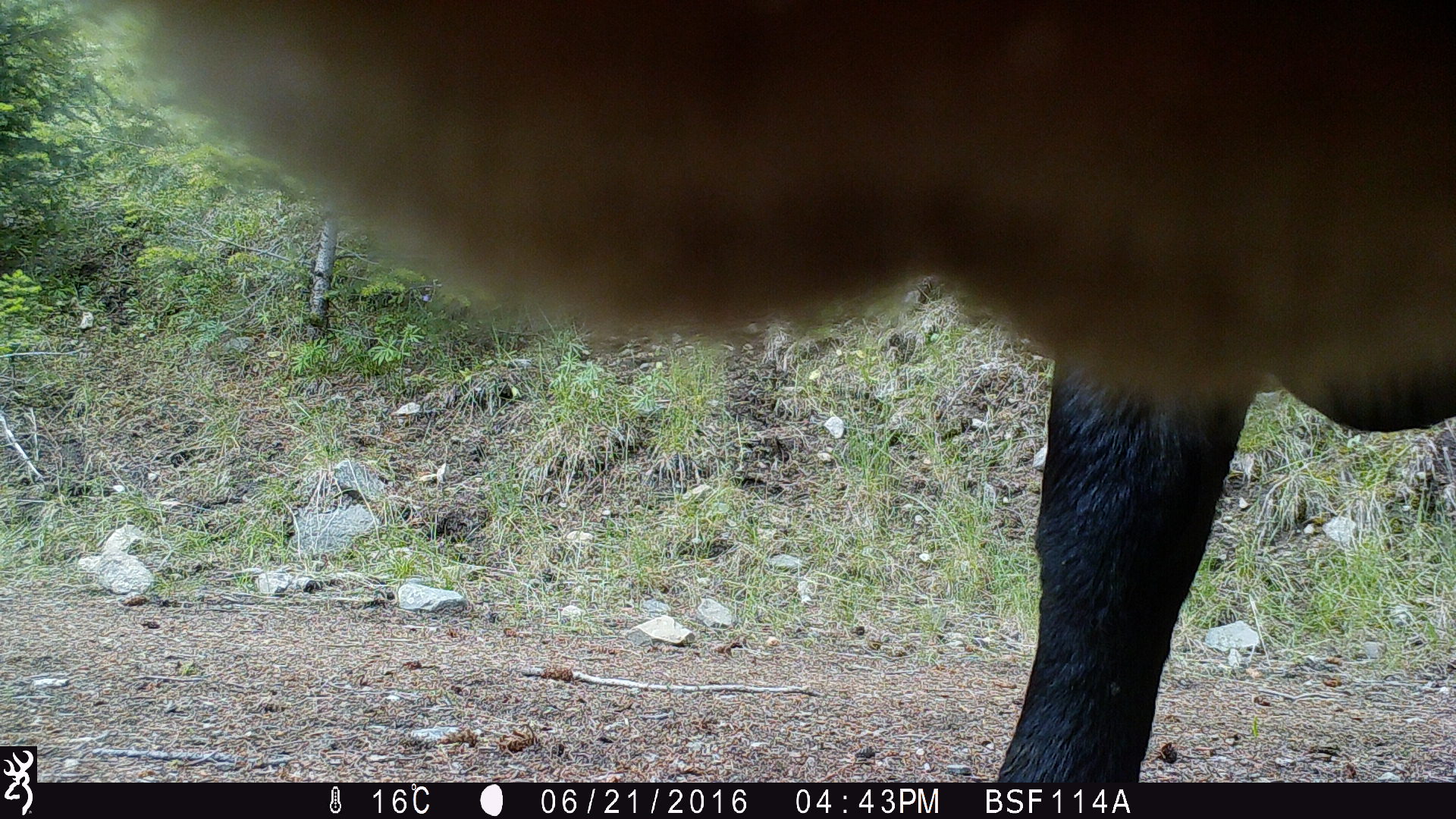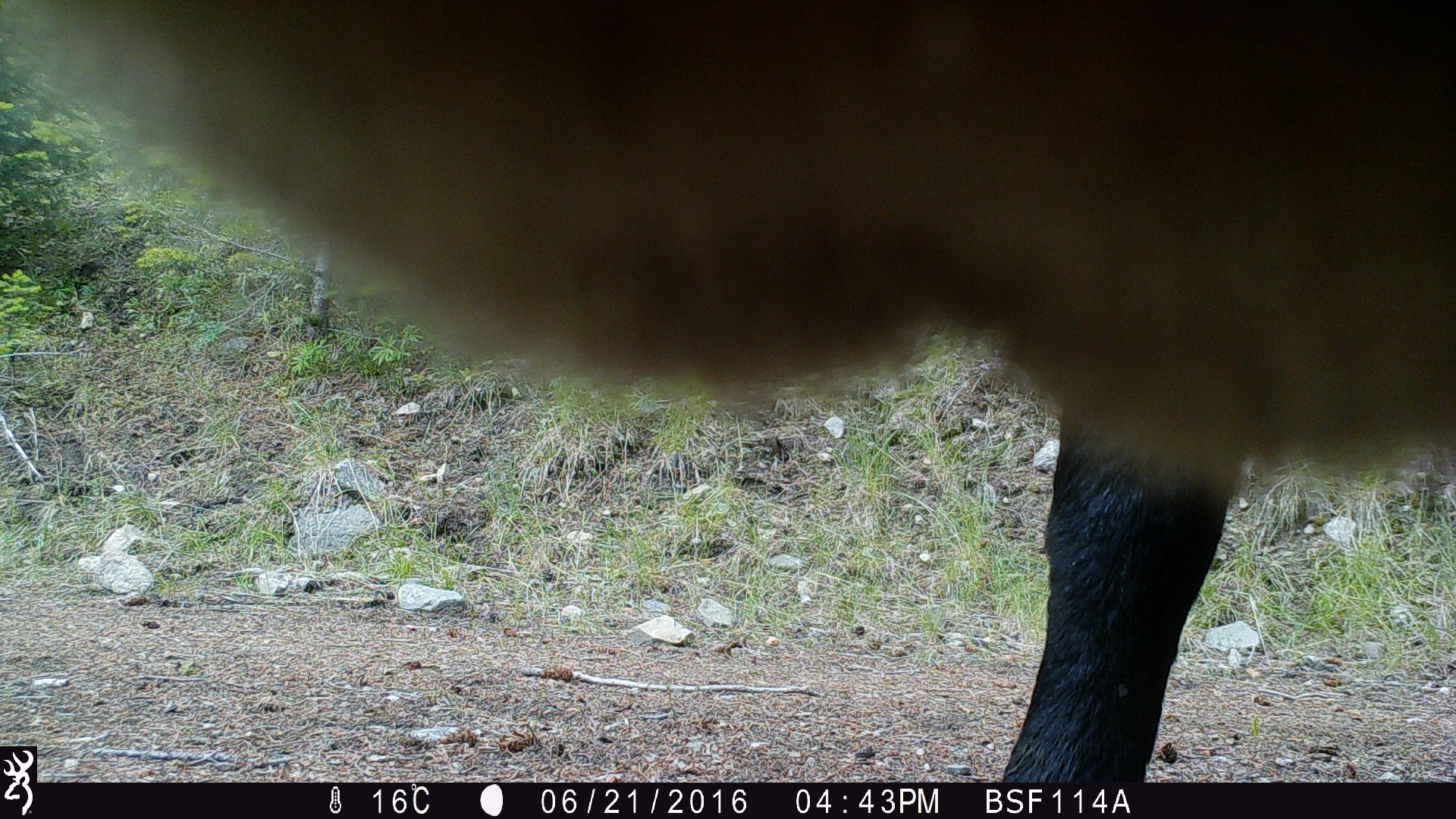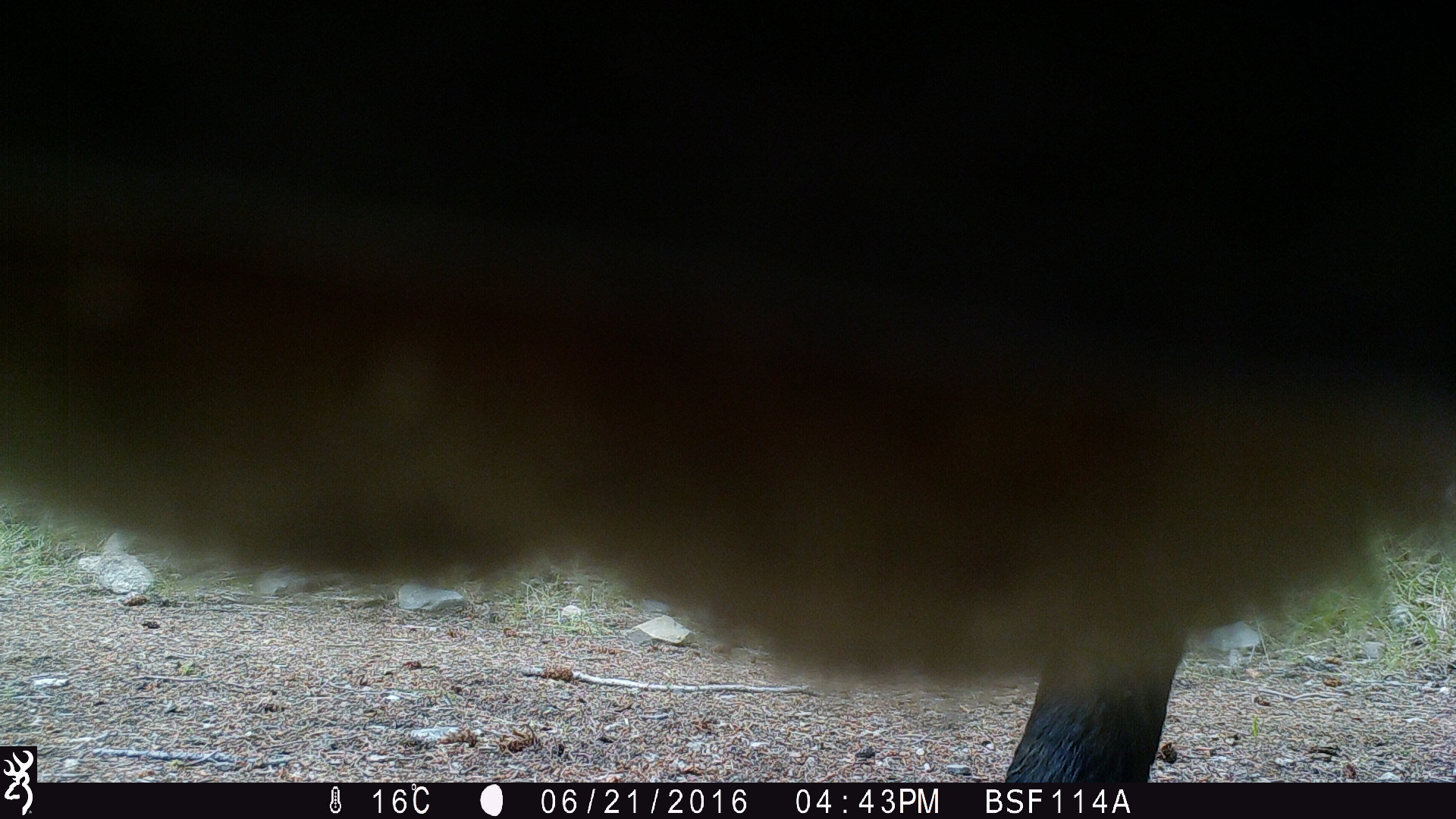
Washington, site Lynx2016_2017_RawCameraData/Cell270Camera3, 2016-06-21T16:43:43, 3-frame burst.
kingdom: Animalia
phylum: Chordata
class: Mammalia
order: Artiodactyla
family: Bovidae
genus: Bos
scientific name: Bos taurus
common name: domestic cattle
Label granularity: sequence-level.